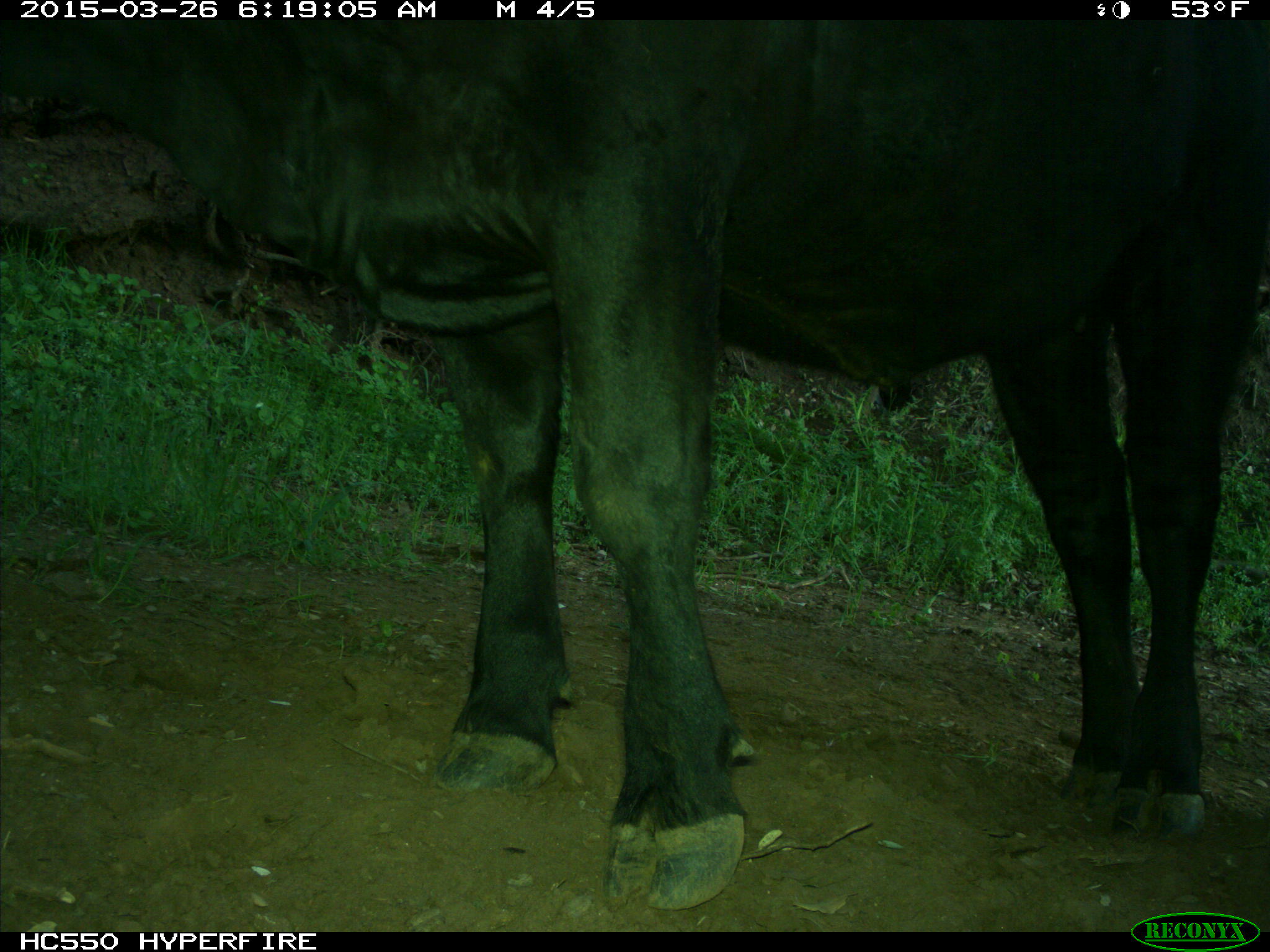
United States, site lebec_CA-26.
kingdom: Animalia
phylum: Chordata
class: Mammalia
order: Artiodactyla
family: Bovidae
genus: Bos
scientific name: Bos taurus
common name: domestic cow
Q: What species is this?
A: Bos taurus (domestic cow).